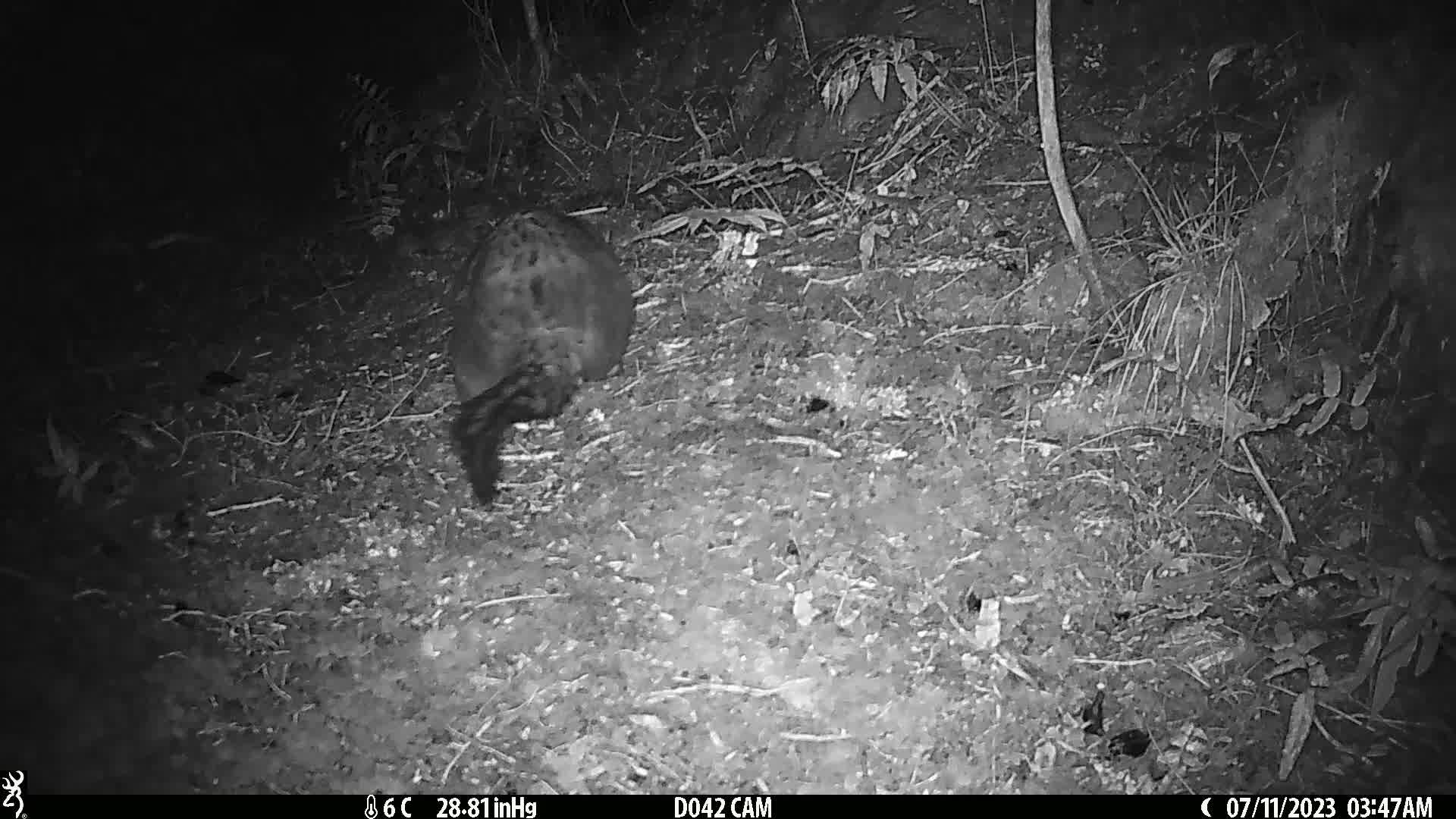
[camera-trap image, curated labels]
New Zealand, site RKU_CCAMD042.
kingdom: Animalia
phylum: Chordata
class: Mammalia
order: Diprotodontia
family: Phalangeridae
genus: Trichosurus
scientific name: Trichosurus vulpecula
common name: common brushtail possum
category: possum